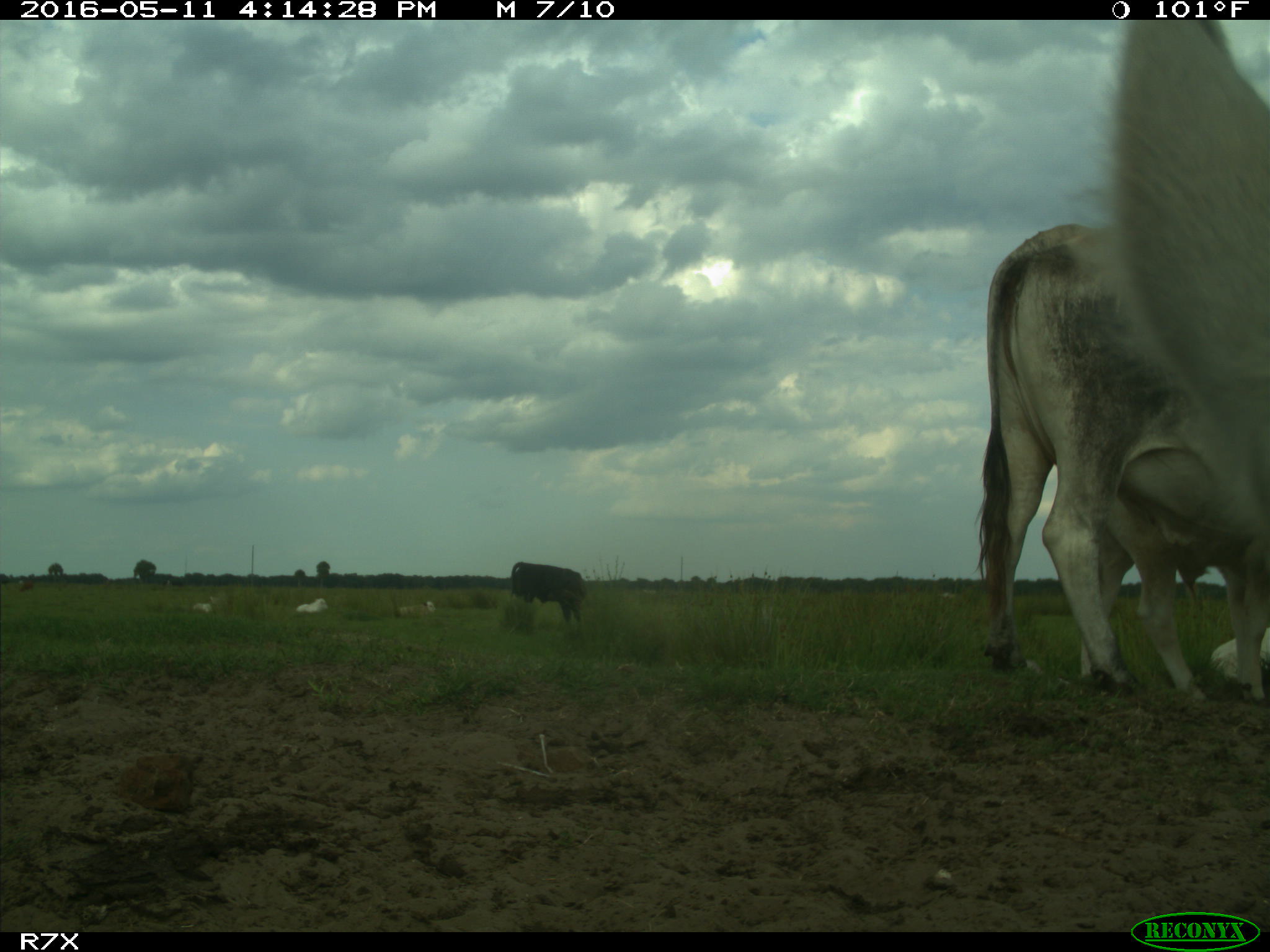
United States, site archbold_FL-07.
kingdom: Animalia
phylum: Chordata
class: Mammalia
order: Artiodactyla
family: Bovidae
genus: Bos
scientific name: Bos taurus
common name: domestic cow